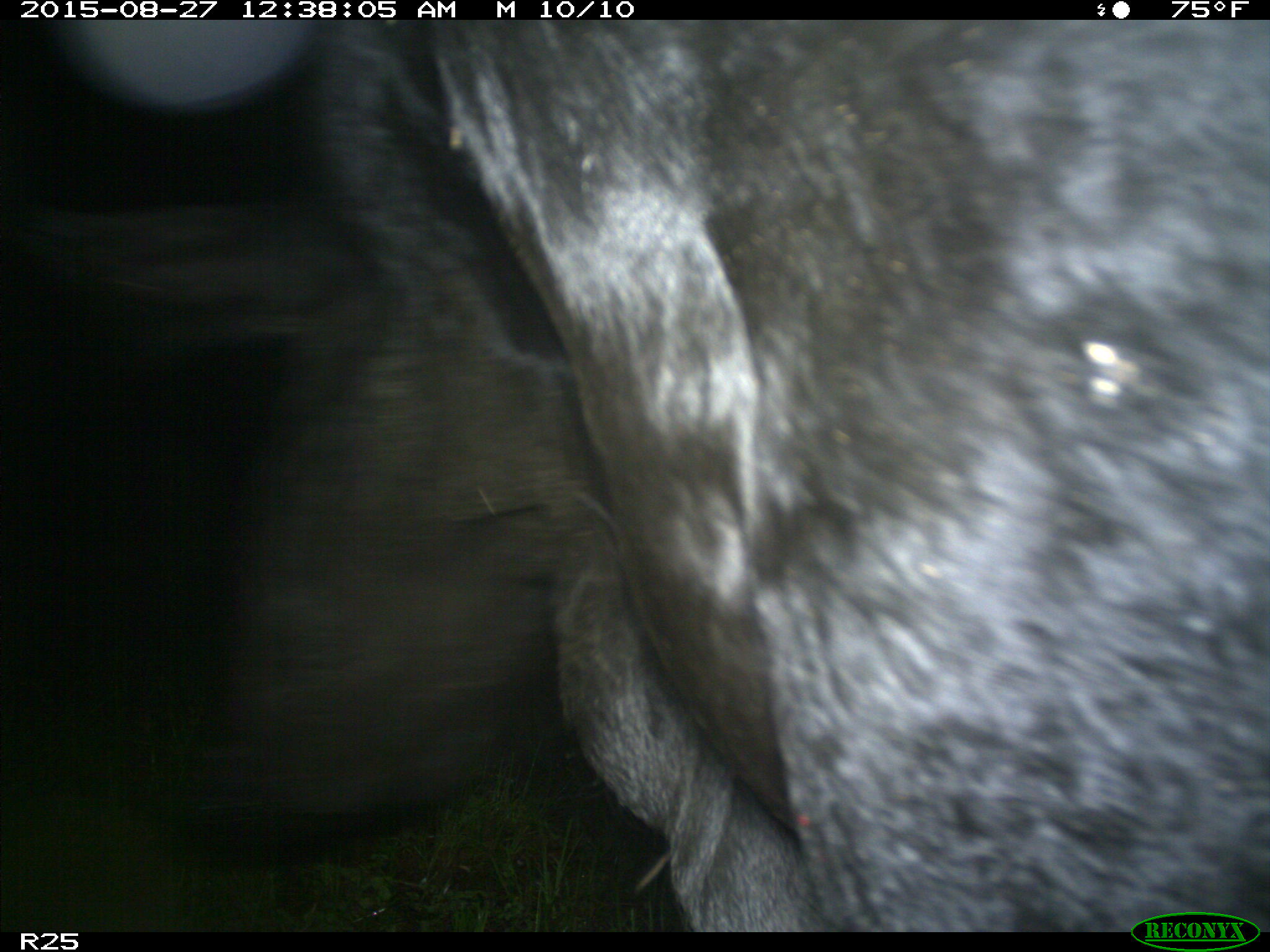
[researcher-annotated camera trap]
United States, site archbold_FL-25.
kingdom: Animalia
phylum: Chordata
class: Mammalia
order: Artiodactyla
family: Bovidae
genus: Bos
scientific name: Bos taurus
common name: domestic cow